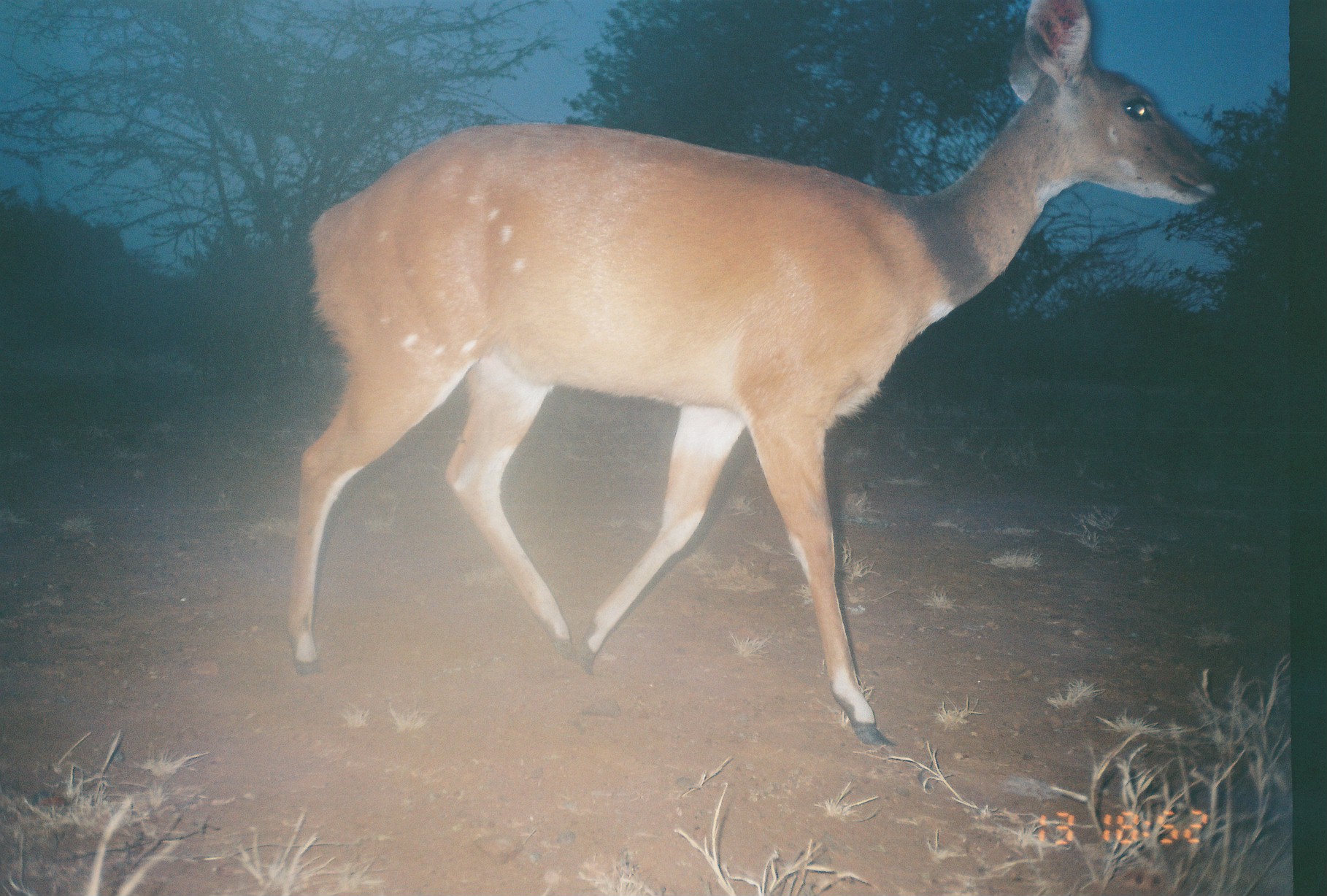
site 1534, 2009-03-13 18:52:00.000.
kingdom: Animalia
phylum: Chordata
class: Mammalia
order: Artiodactyla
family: Bovidae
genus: Tragelaphus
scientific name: Tragelaphus scriptus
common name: bushbuck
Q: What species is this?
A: Tragelaphus scriptus (bushbuck).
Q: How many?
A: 1.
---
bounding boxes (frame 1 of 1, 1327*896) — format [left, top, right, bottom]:
tragelaphus scriptus: [279, 0, 1223, 747]